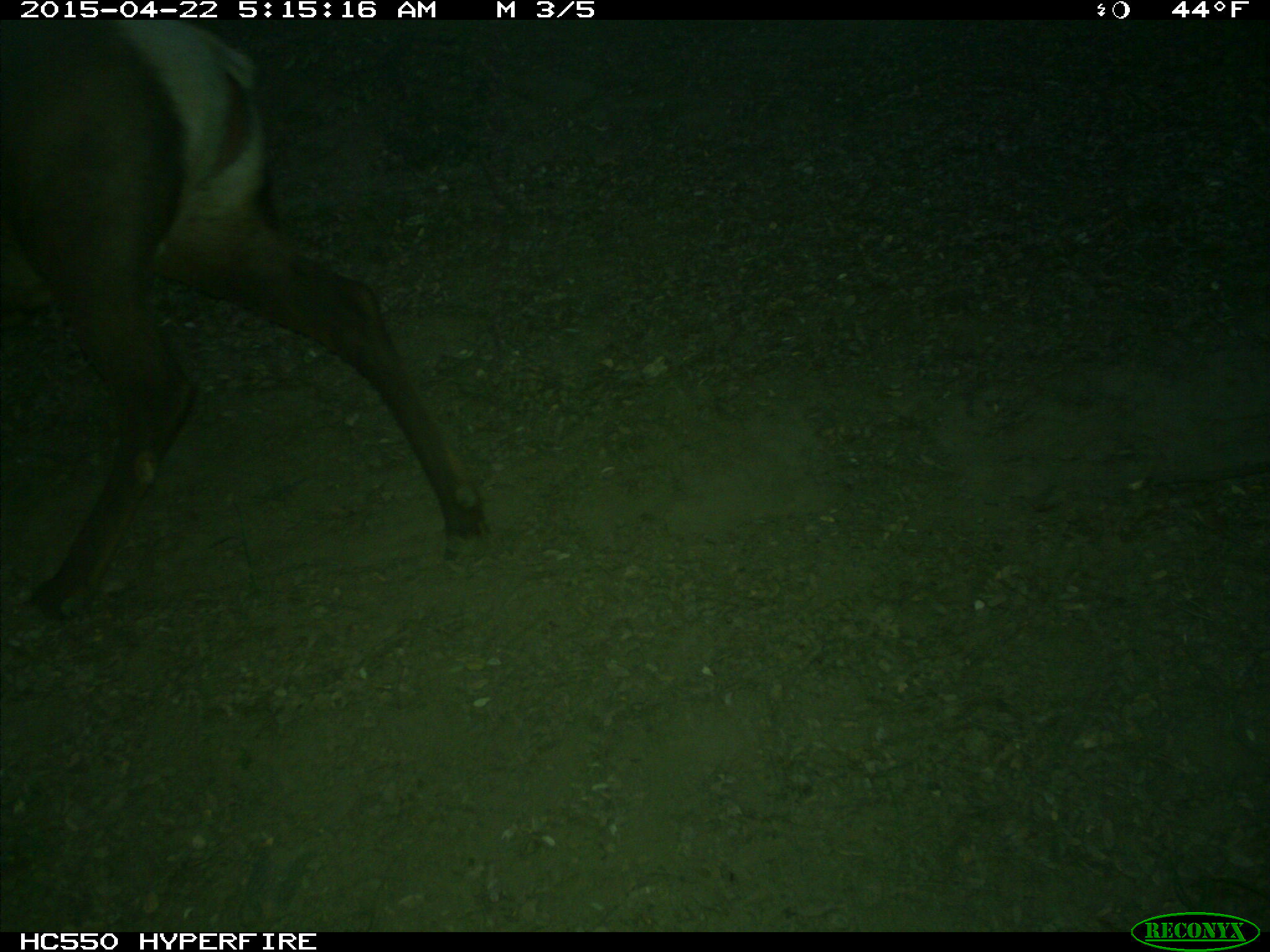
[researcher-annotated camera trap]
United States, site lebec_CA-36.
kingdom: Animalia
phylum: Chordata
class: Mammalia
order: Artiodactyla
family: Cervidae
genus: Cervus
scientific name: Cervus canadensis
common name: elk